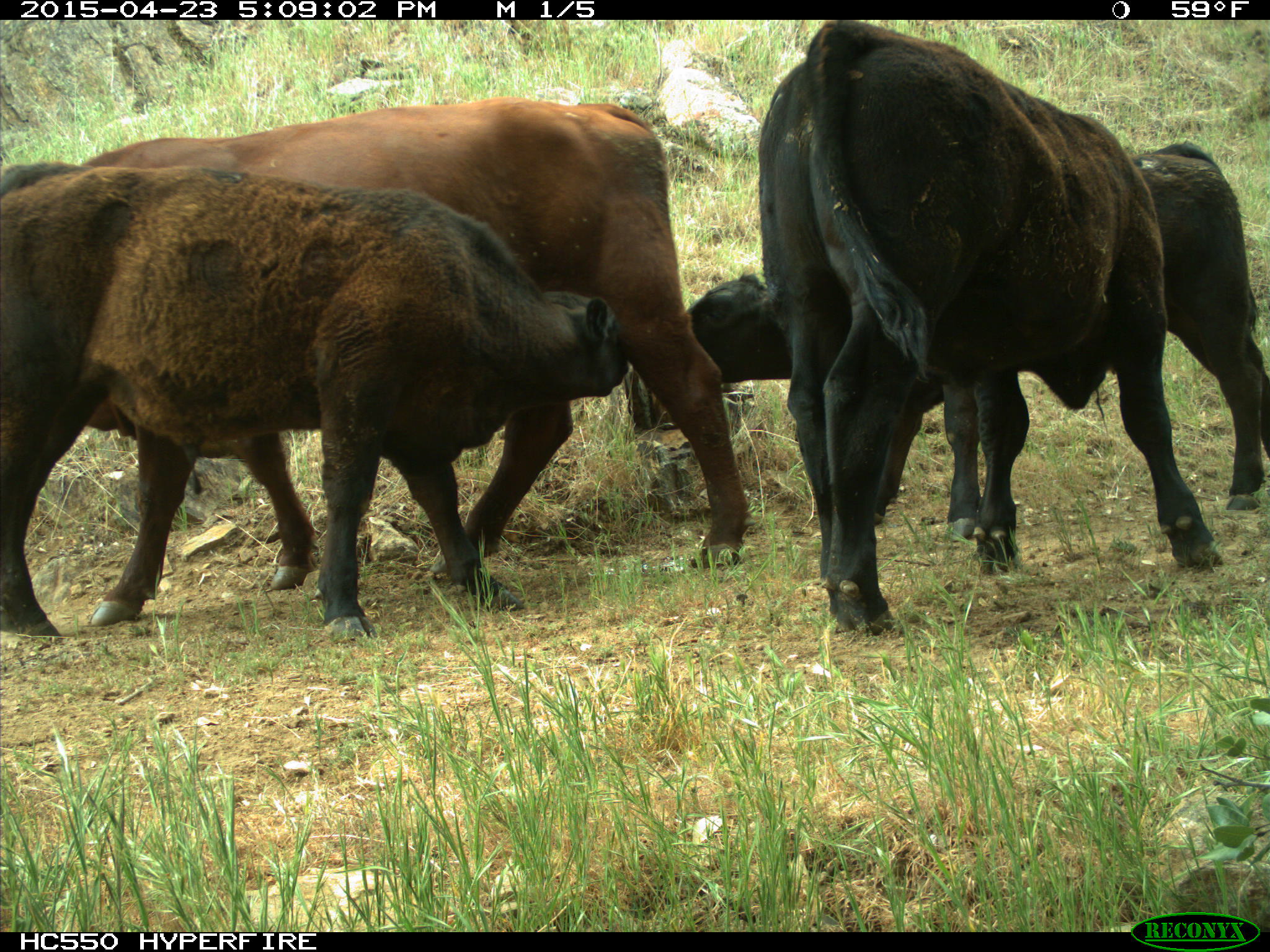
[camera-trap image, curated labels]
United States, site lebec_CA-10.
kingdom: Animalia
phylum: Chordata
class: Mammalia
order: Artiodactyla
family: Bovidae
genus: Bos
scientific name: Bos taurus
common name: domestic cow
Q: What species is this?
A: Bos taurus (domestic cow).